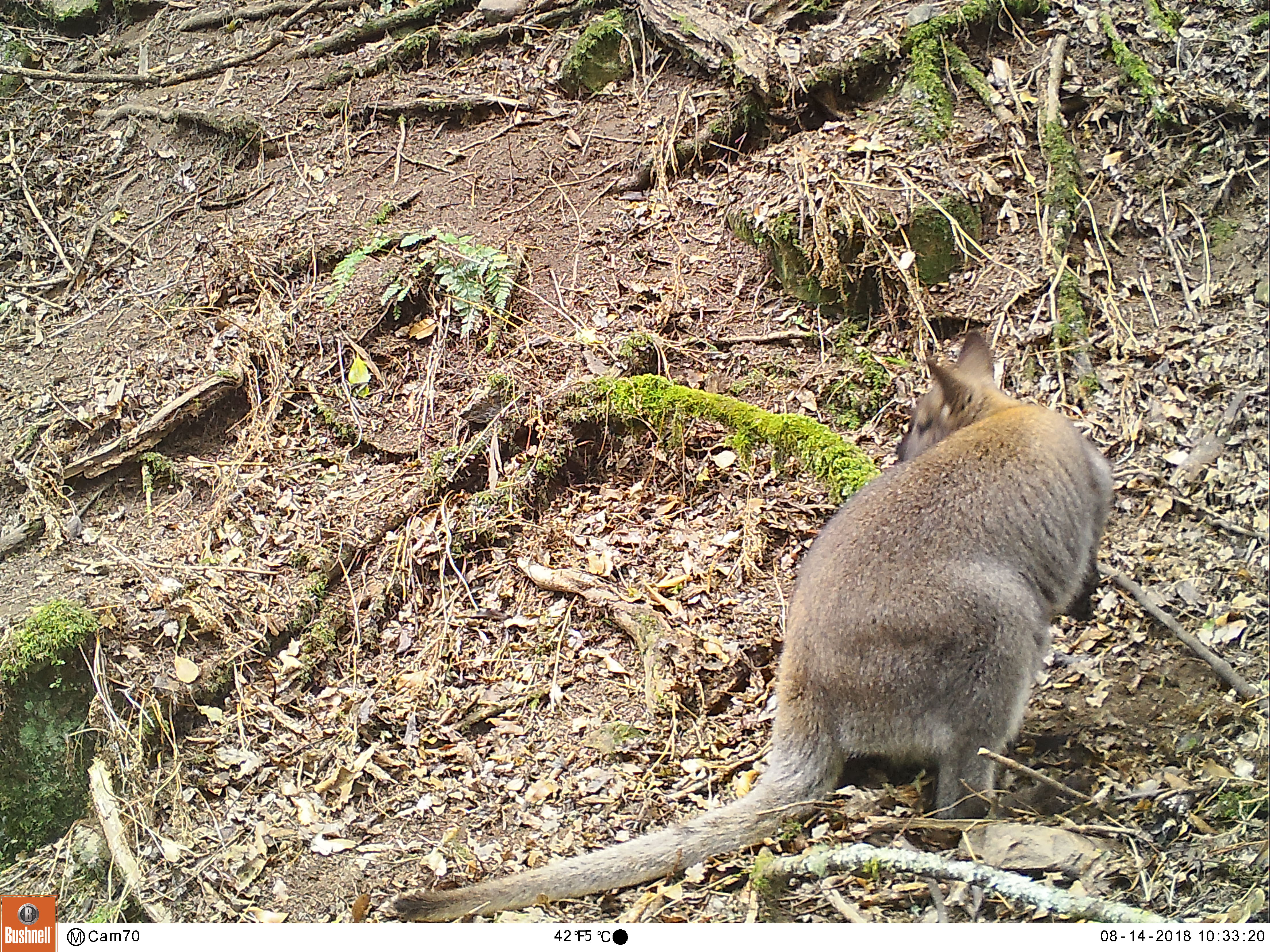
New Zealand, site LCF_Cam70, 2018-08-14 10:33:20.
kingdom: Animalia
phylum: Chordata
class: Mammalia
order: Diprotodontia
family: Macropodidae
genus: Notamacropus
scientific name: Notamacropus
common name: wallaby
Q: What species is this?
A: Wallaby (Notamacropus).